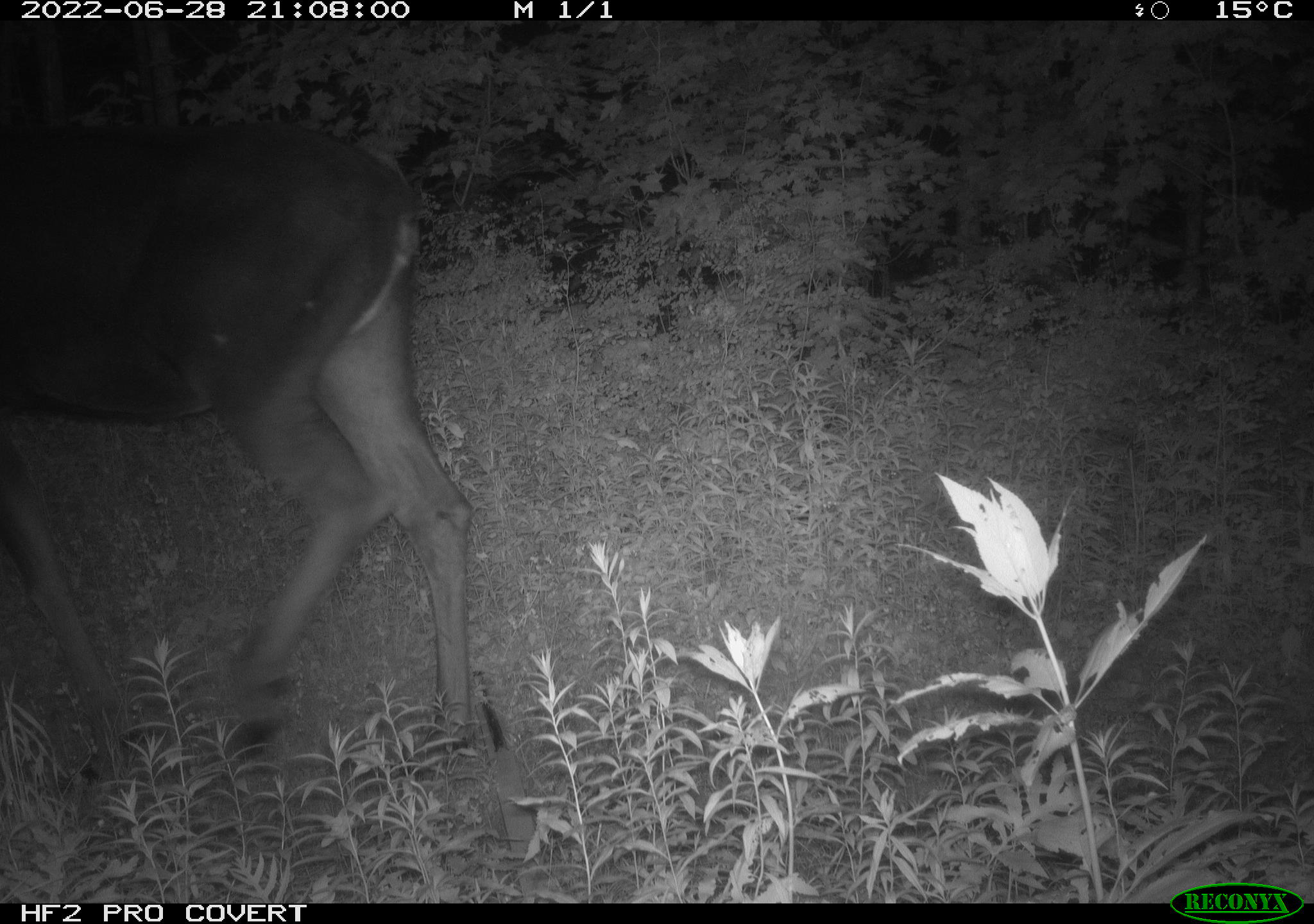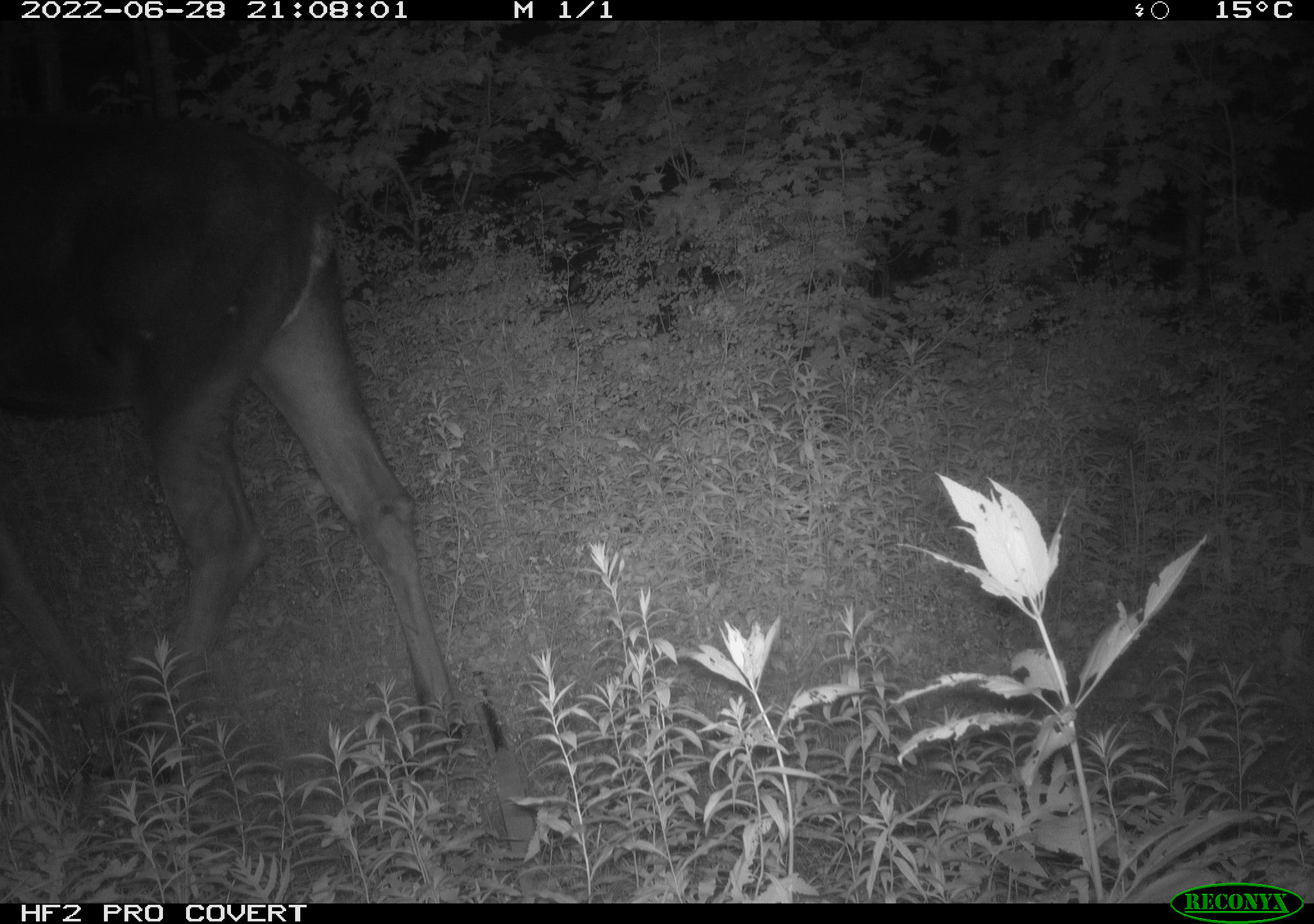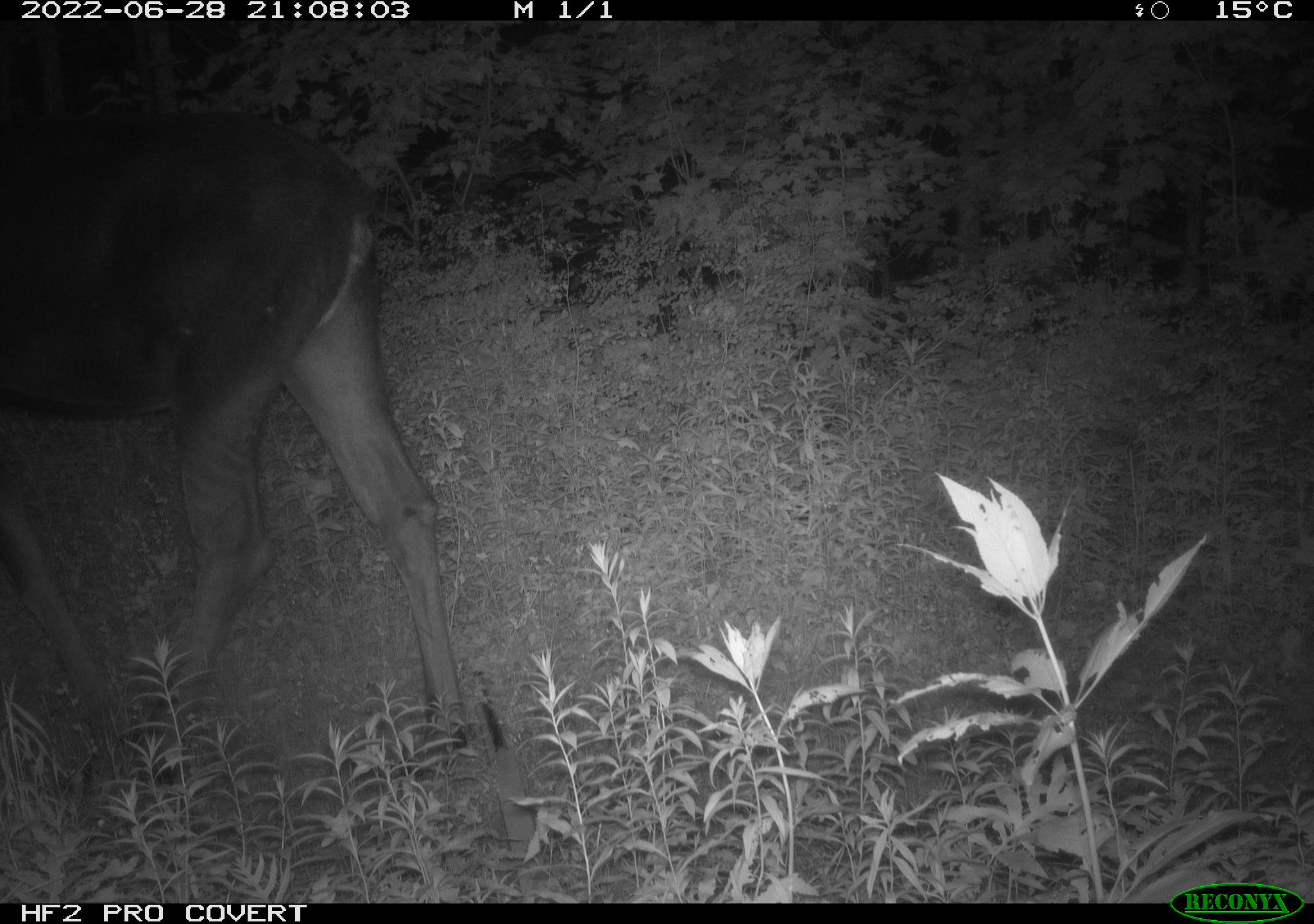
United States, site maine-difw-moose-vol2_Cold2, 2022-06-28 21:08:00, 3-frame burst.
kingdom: Animalia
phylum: Chordata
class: Mammalia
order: Artiodactyla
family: Cervidae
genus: Alces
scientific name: Alces alces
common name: moose